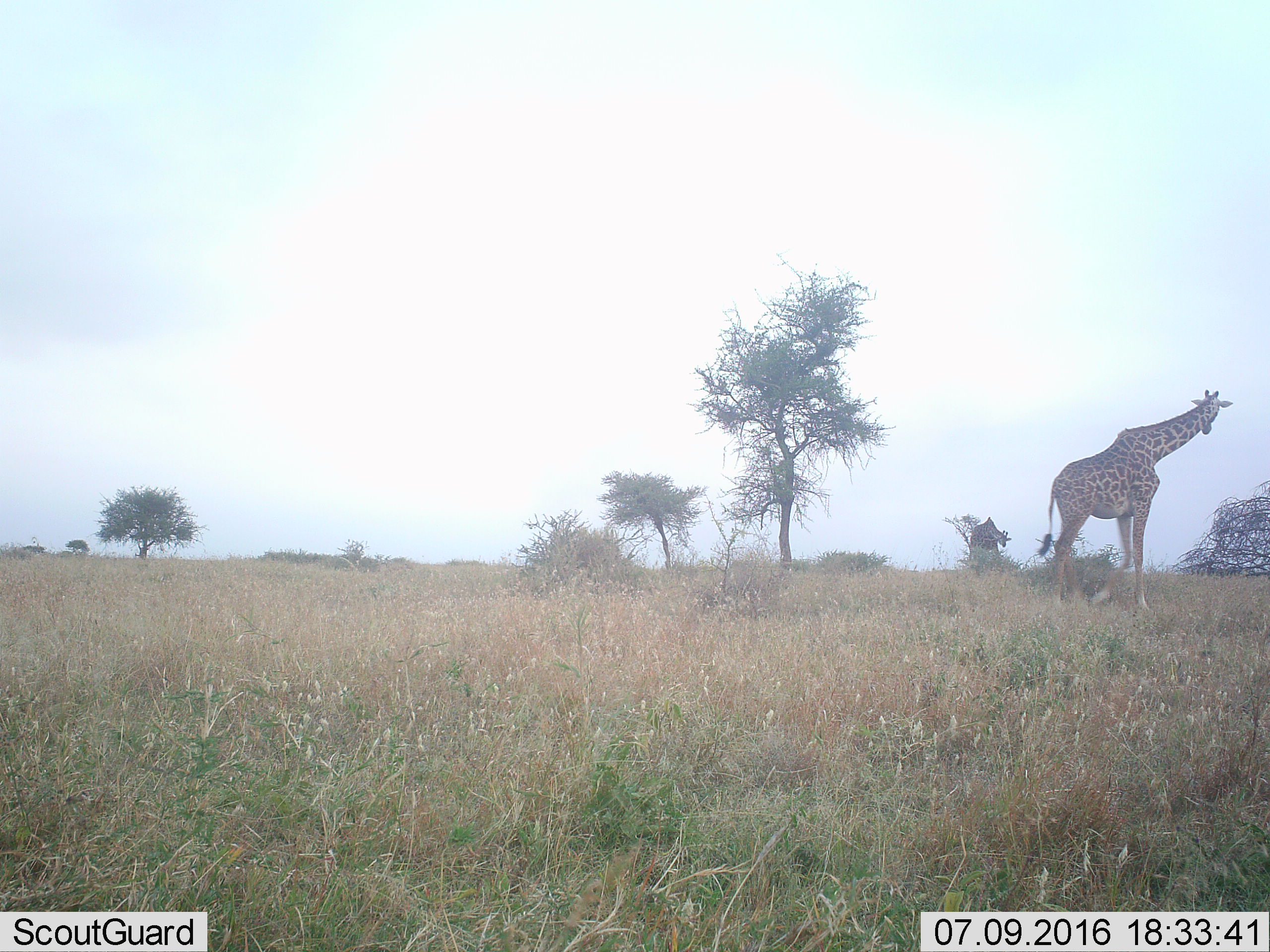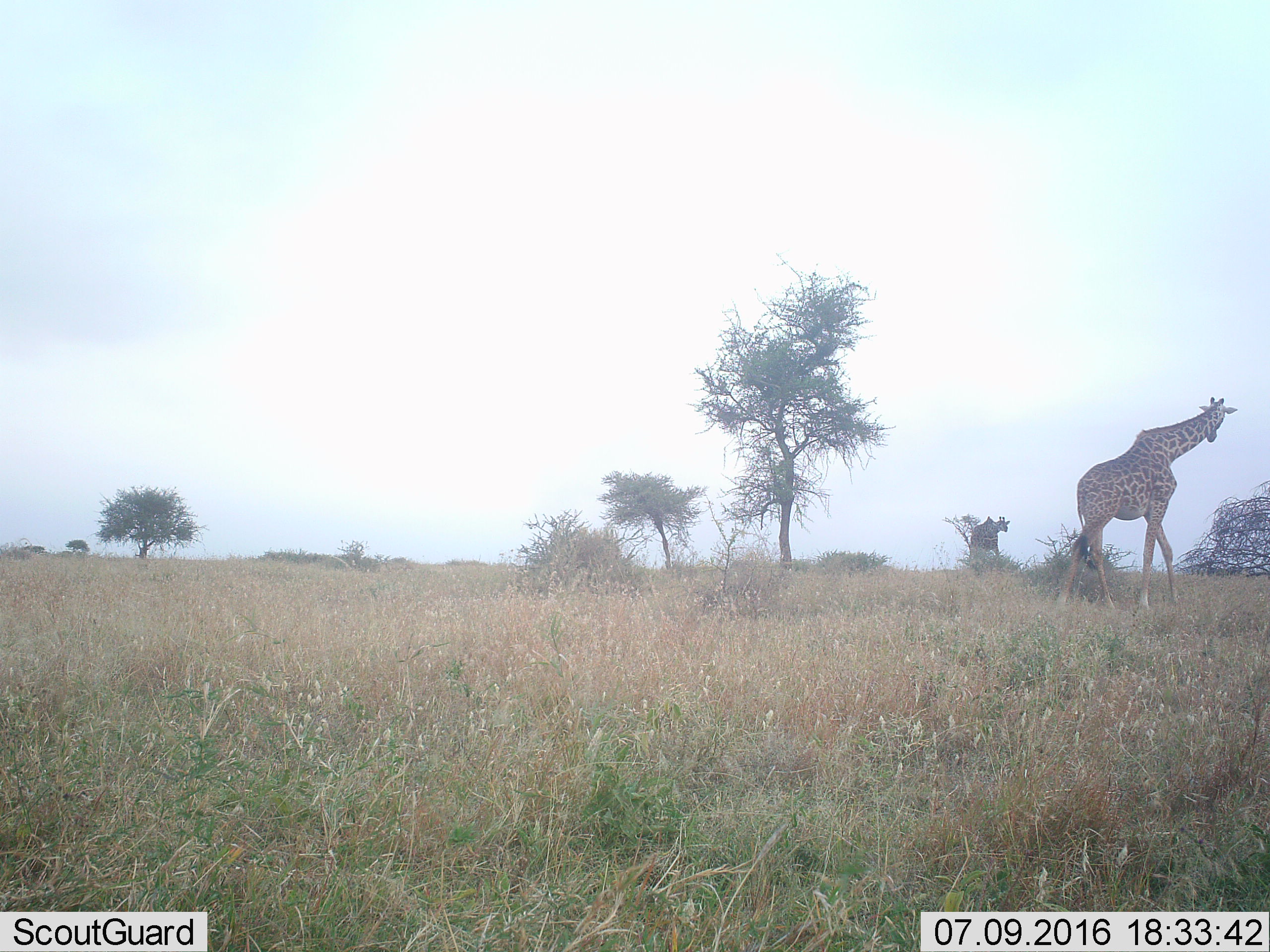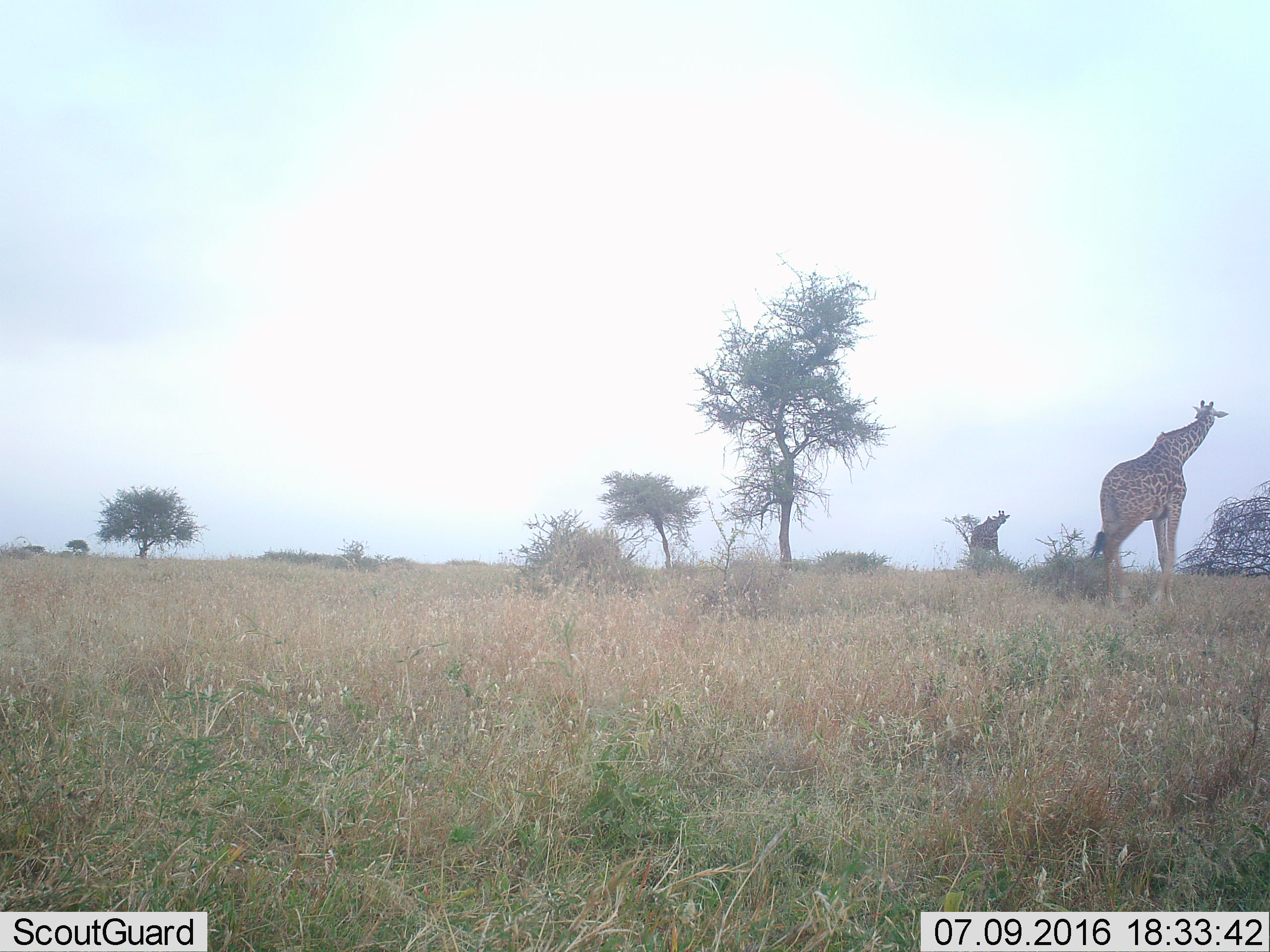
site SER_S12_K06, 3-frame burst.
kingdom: Animalia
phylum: Chordata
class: Mammalia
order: Artiodactyla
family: Giraffidae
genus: Giraffa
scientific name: Giraffa camelopardalis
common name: giraffe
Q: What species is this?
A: Giraffe (Giraffa camelopardalis).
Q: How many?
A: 2.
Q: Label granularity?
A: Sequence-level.